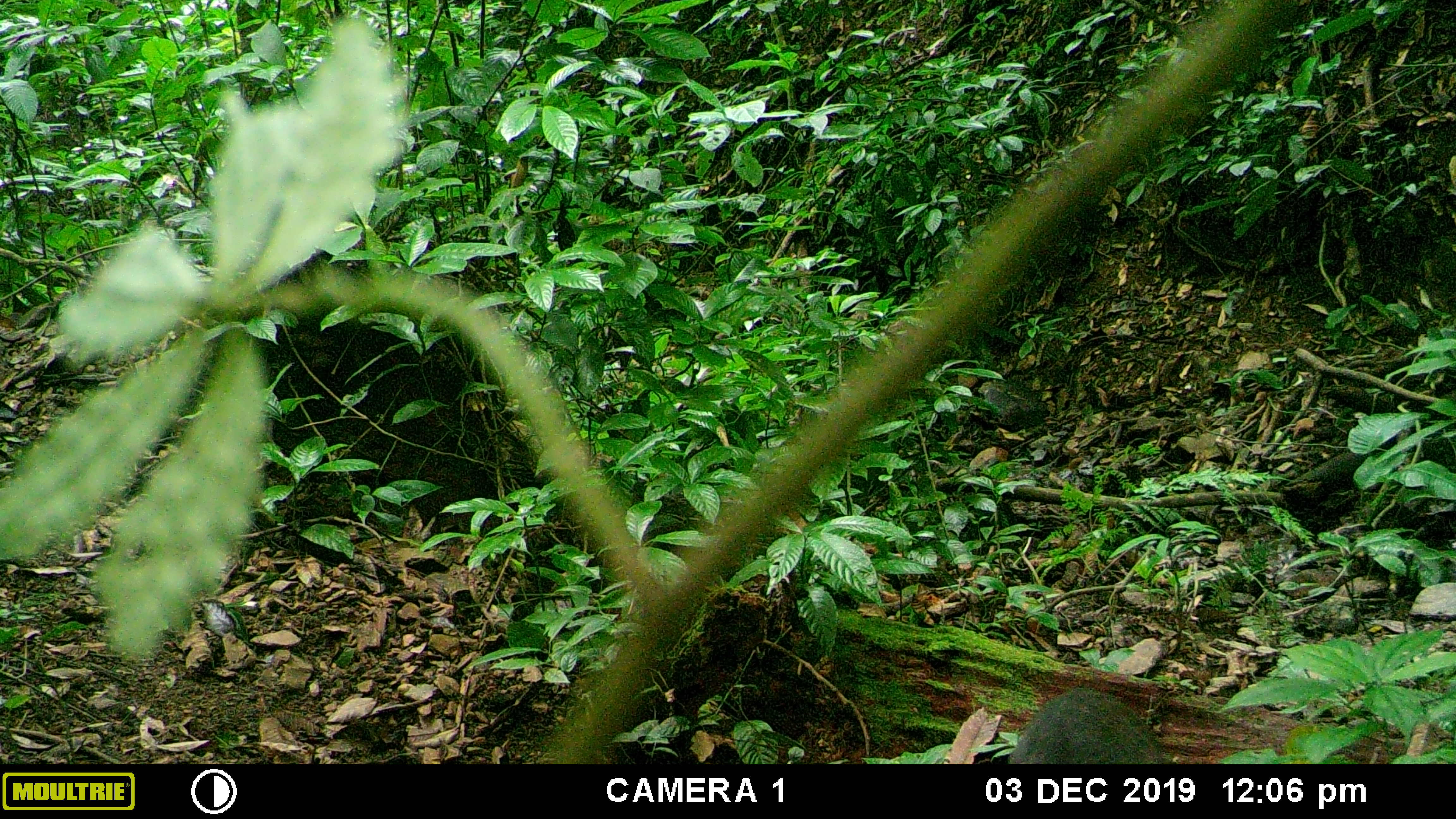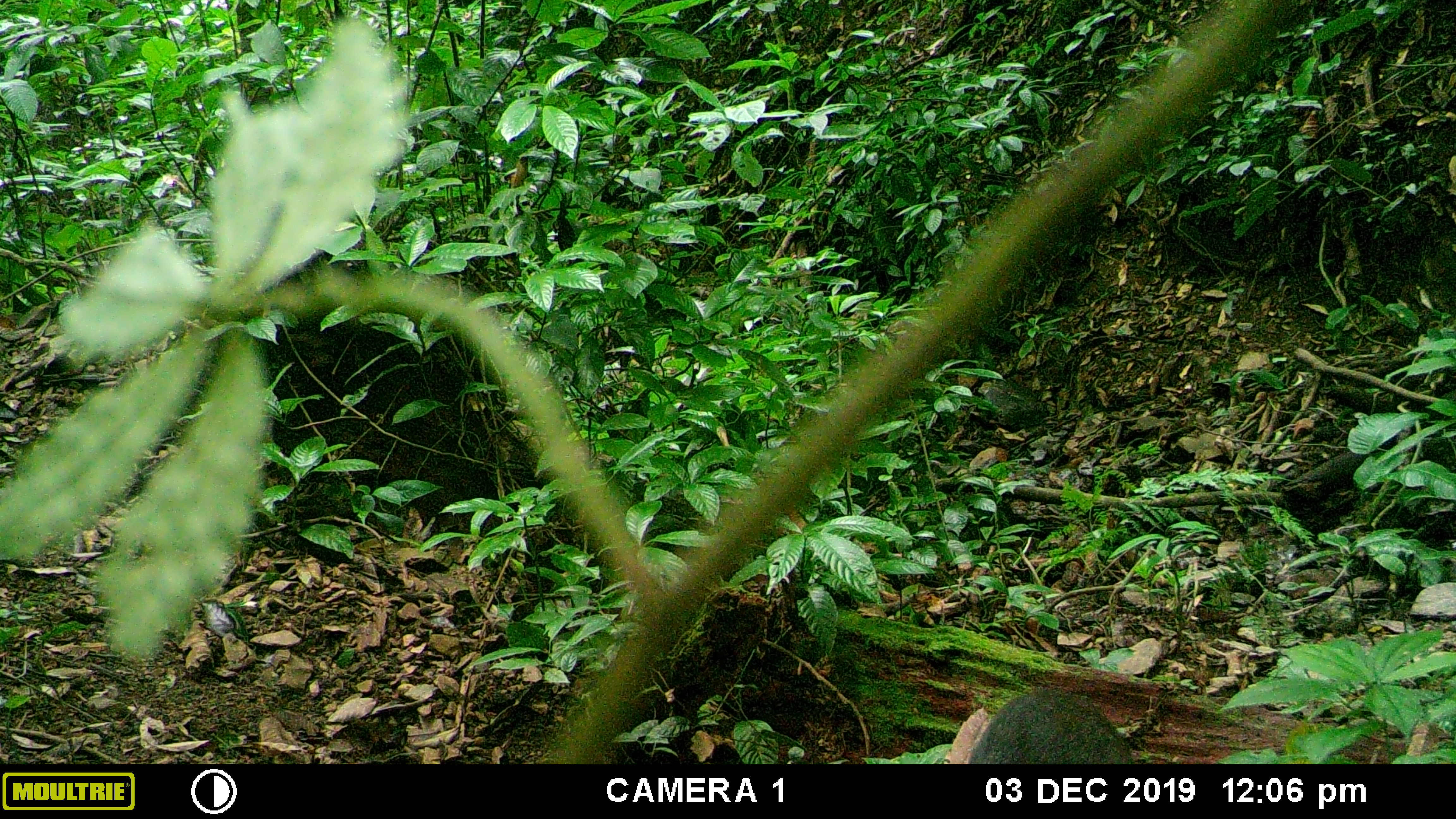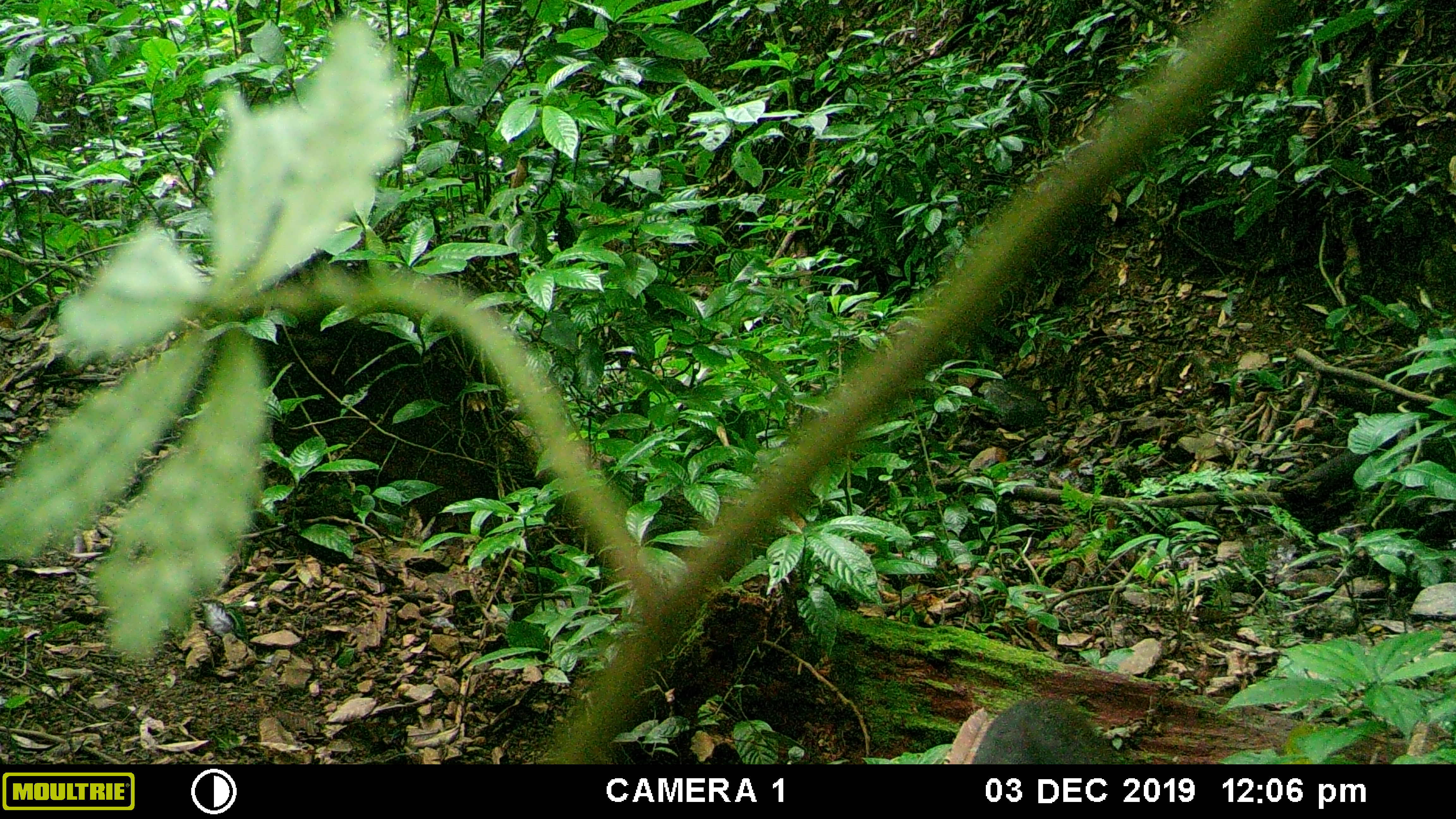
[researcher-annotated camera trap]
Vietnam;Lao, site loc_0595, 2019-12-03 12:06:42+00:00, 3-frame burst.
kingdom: Animalia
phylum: Chordata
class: Mammalia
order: Artiodactyla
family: Suidae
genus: Sus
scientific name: Sus scrofa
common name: eurasian wild pig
Eurasian wild pig (Sus scrofa). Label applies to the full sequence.